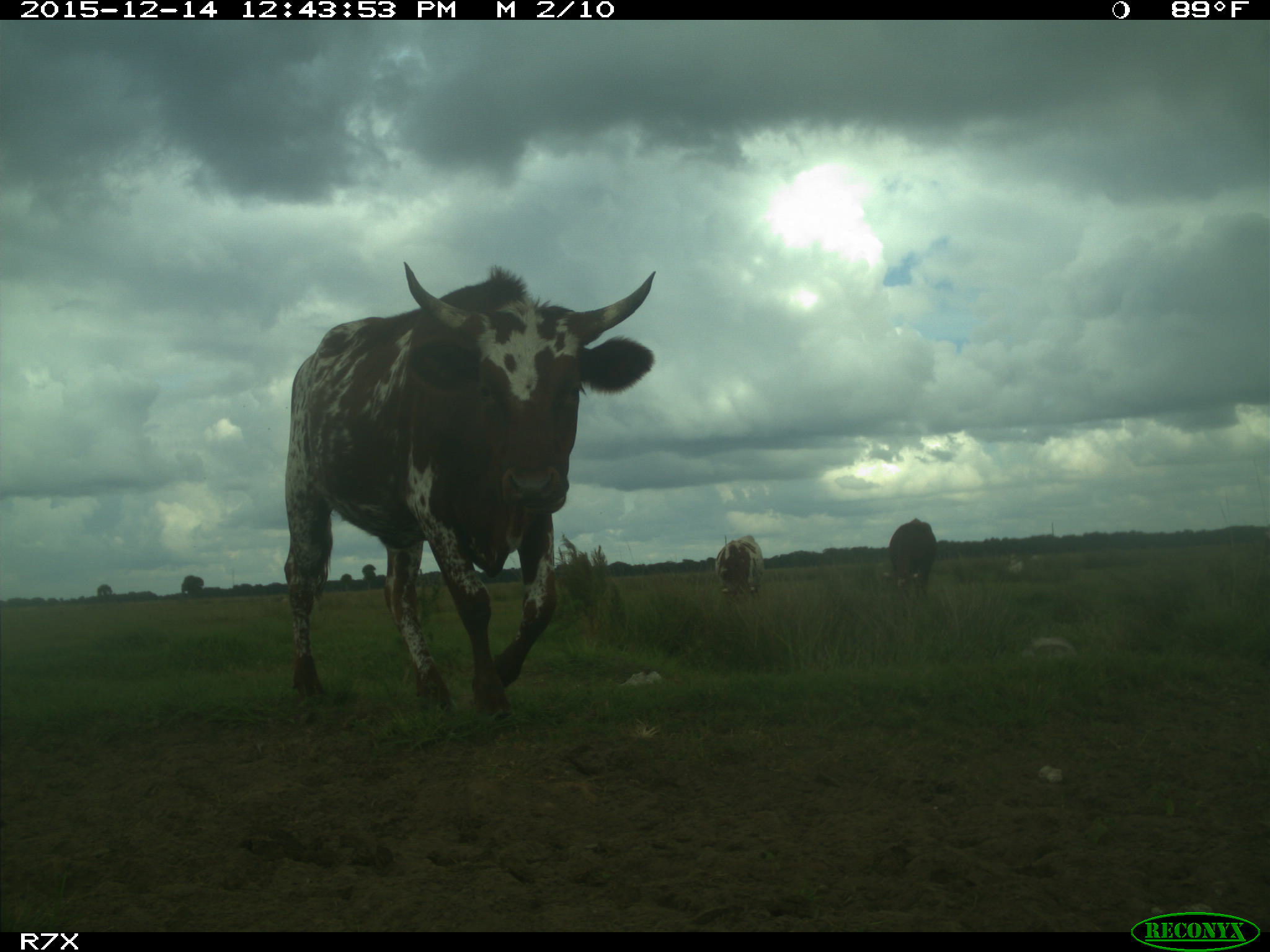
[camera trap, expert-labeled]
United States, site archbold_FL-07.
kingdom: Animalia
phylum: Chordata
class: Mammalia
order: Artiodactyla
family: Bovidae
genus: Bos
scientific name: Bos taurus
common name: domestic cow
Bos taurus (domestic cow).